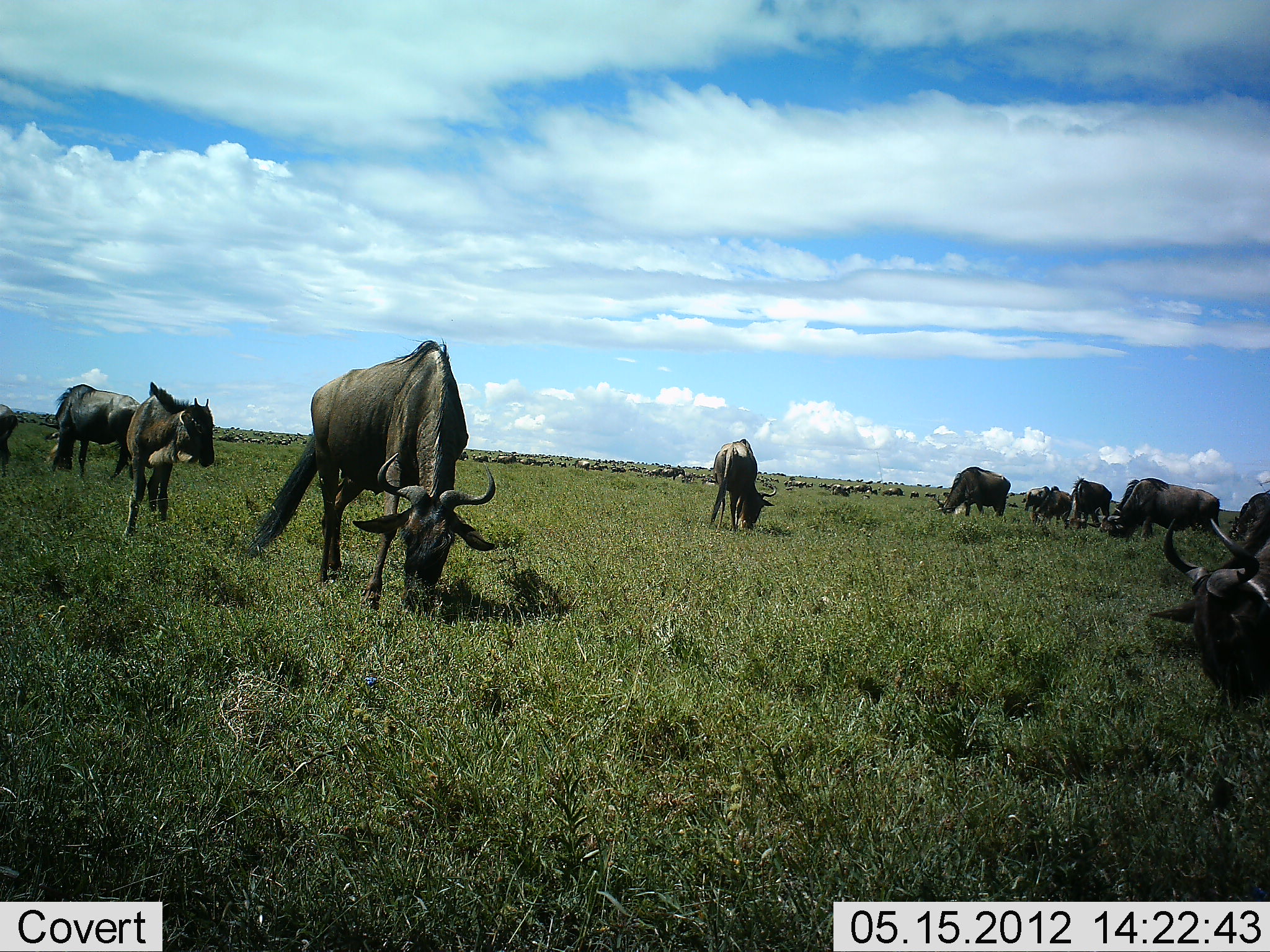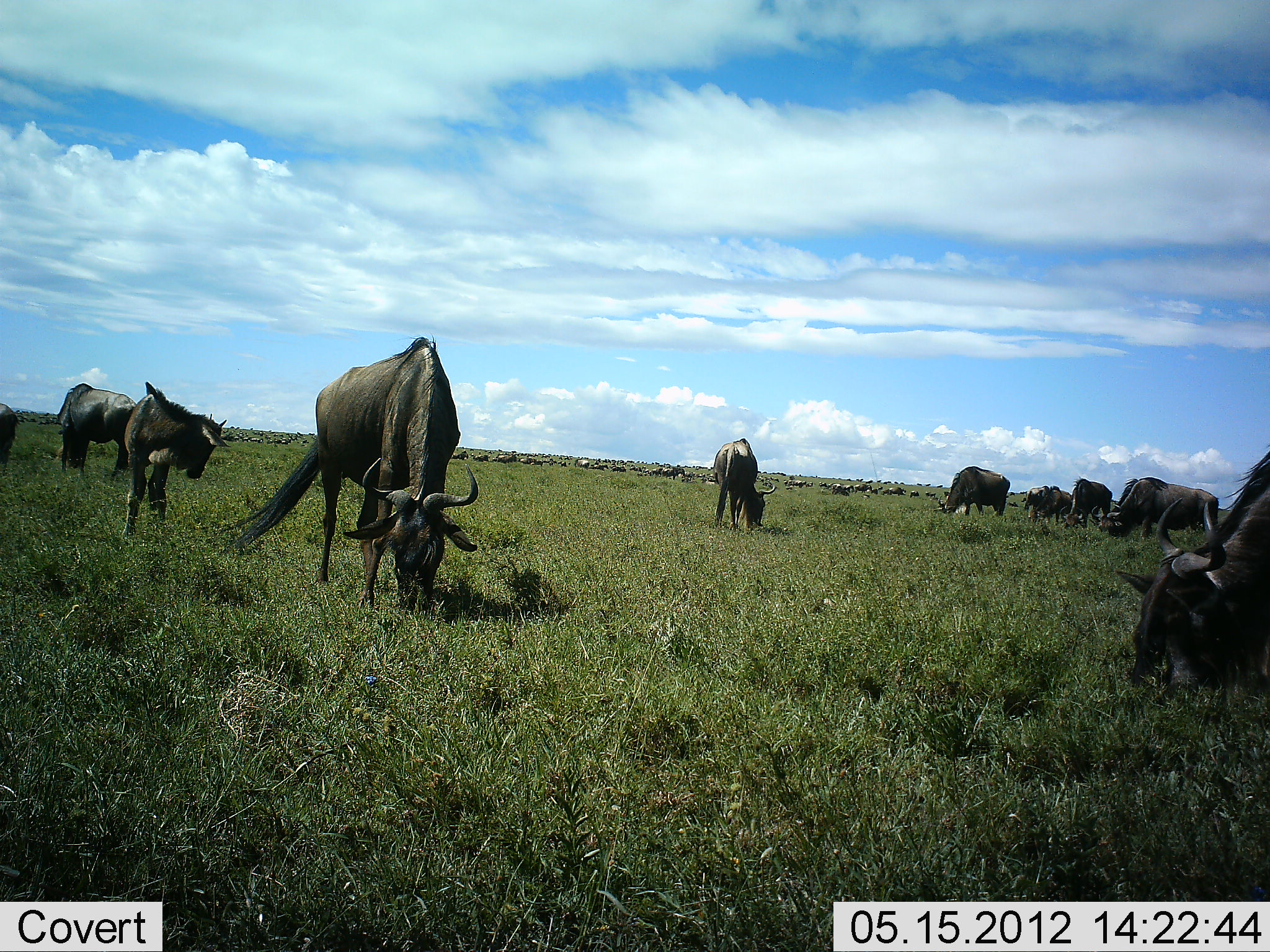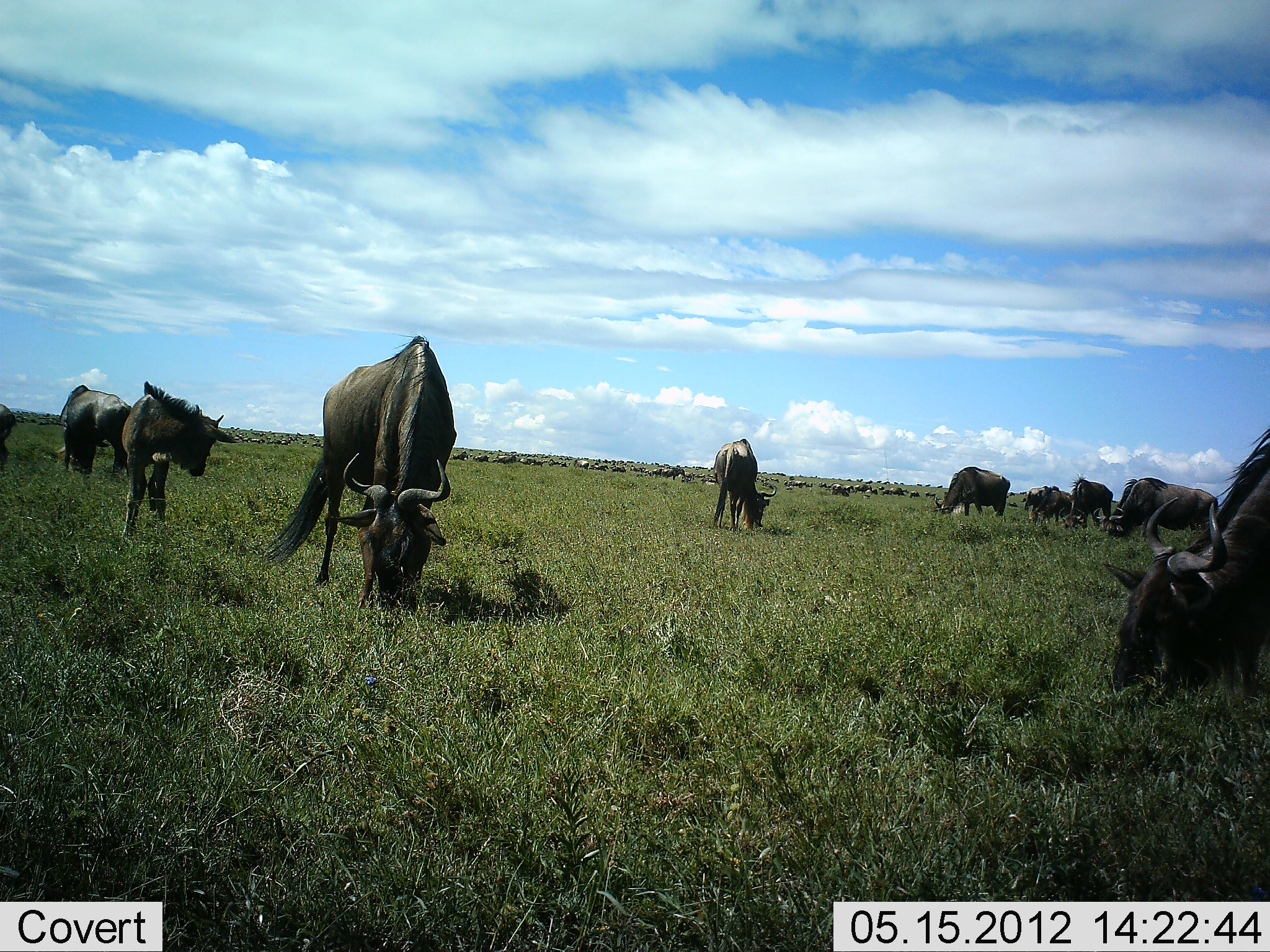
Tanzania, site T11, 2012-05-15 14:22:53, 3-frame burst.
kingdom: Animalia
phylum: Chordata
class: Mammalia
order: Artiodactyla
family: Bovidae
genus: Connochaetes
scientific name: Connochaetes taurinus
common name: blue wildebeest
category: wildebeest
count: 11-50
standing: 70%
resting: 10%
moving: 30%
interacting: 0%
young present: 0%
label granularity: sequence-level